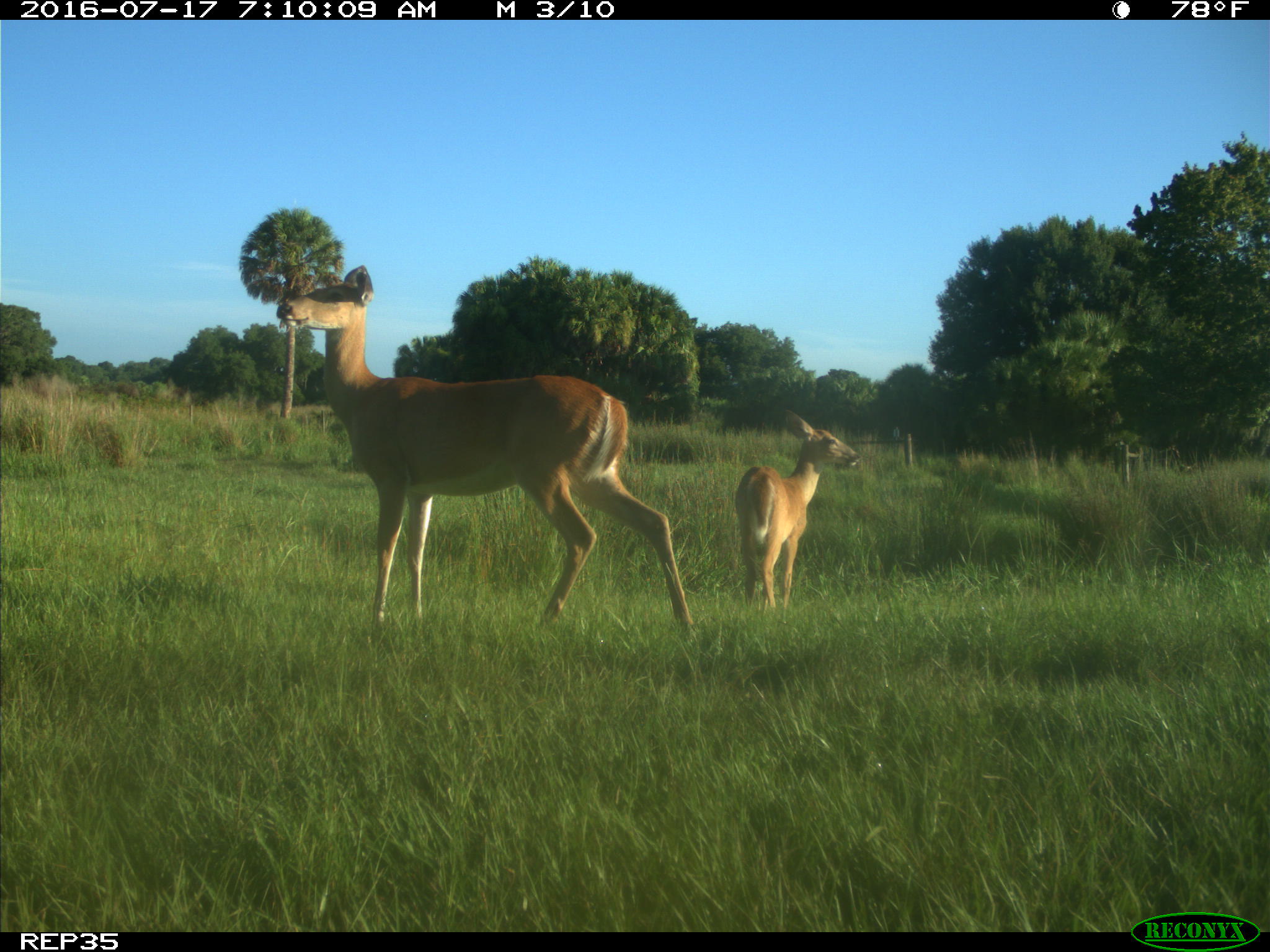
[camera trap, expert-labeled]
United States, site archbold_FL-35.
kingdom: Animalia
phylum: Chordata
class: Mammalia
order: Artiodactyla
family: Cervidae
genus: Odocoileus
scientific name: Odocoileus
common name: deer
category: unidentified deer